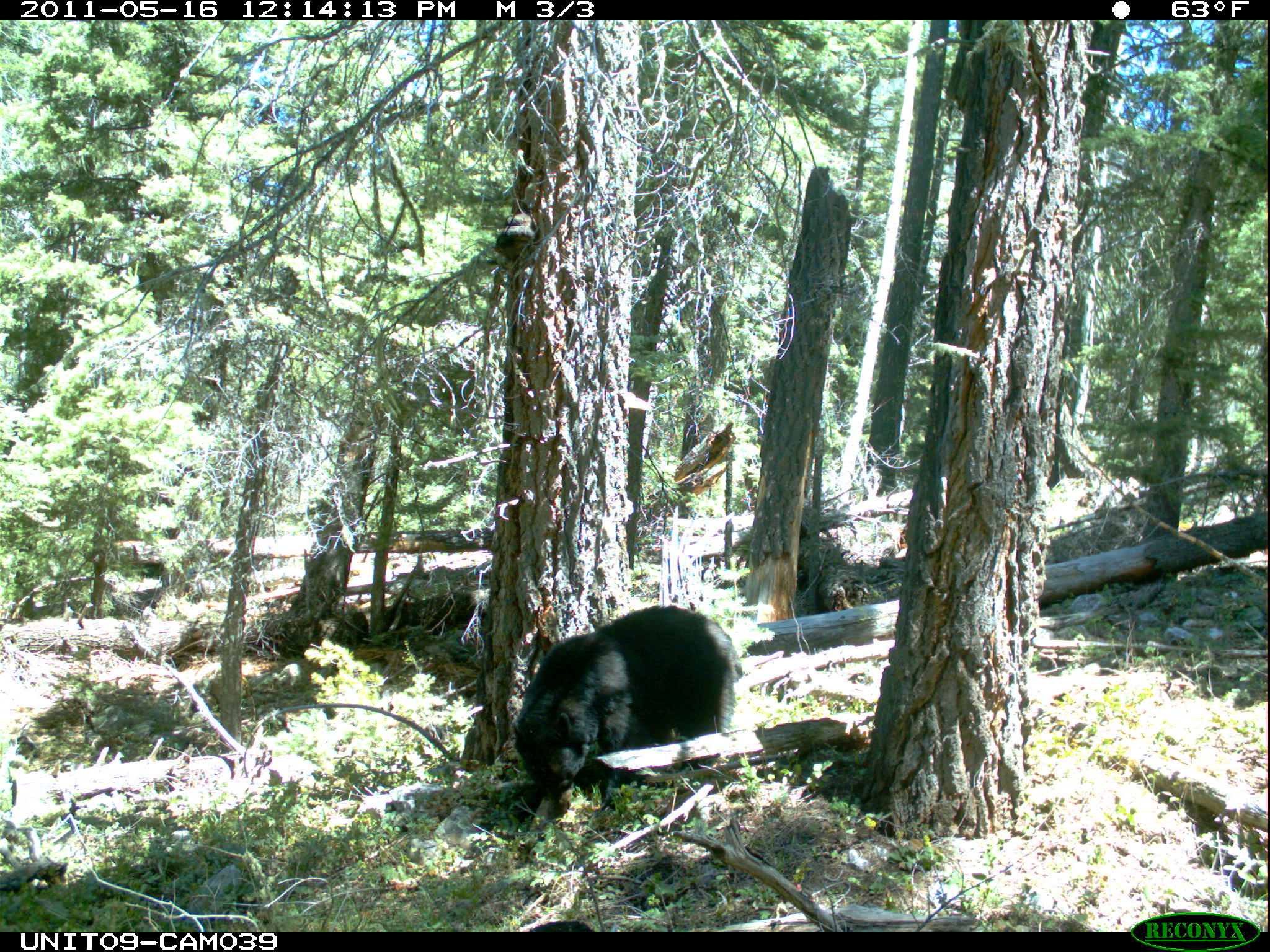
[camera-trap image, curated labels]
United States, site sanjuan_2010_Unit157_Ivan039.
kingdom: Animalia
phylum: Chordata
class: Mammalia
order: Carnivora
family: Ursidae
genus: Ursus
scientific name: Ursus americanus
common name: american black bear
Ursus americanus (american black bear).